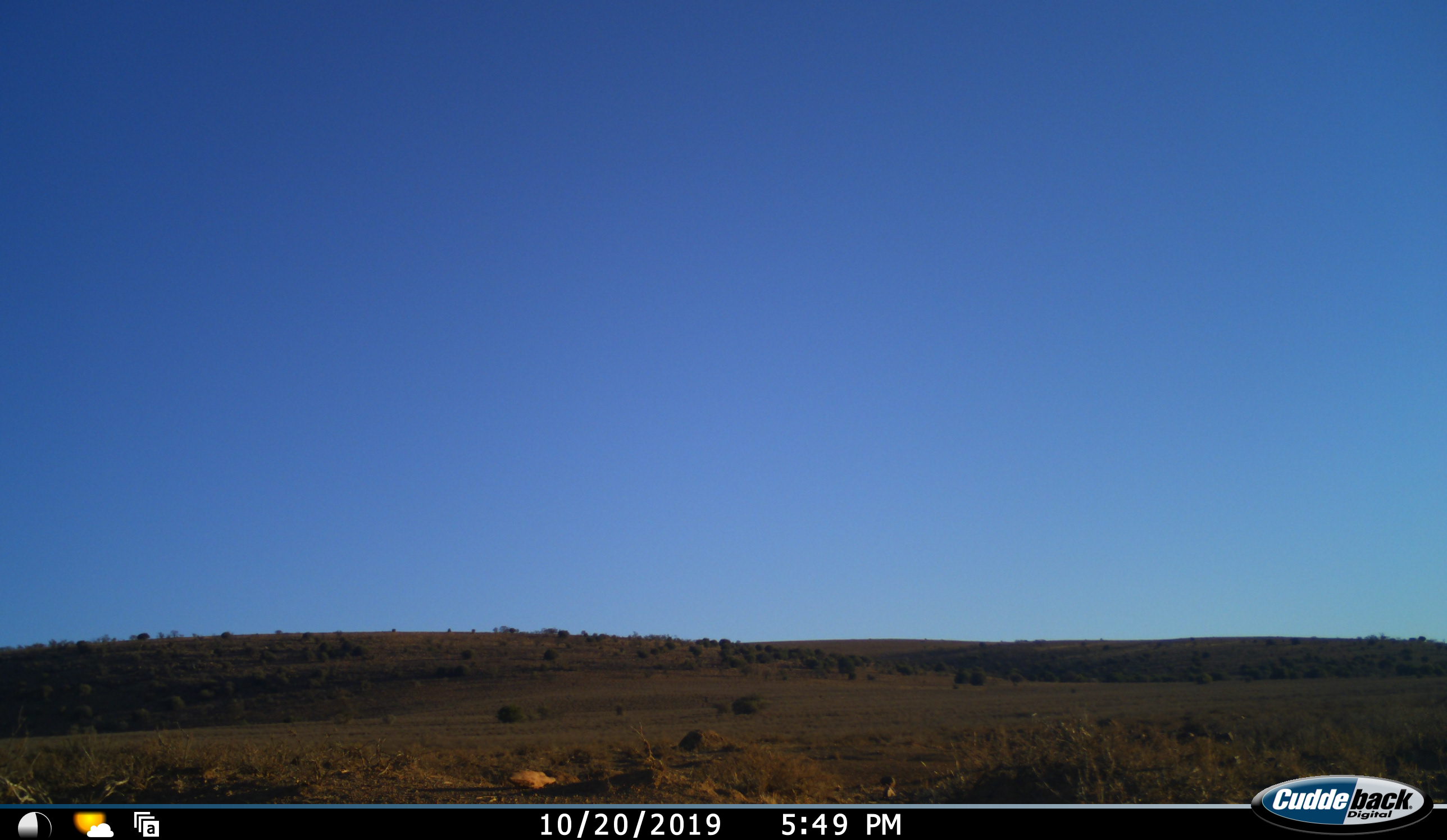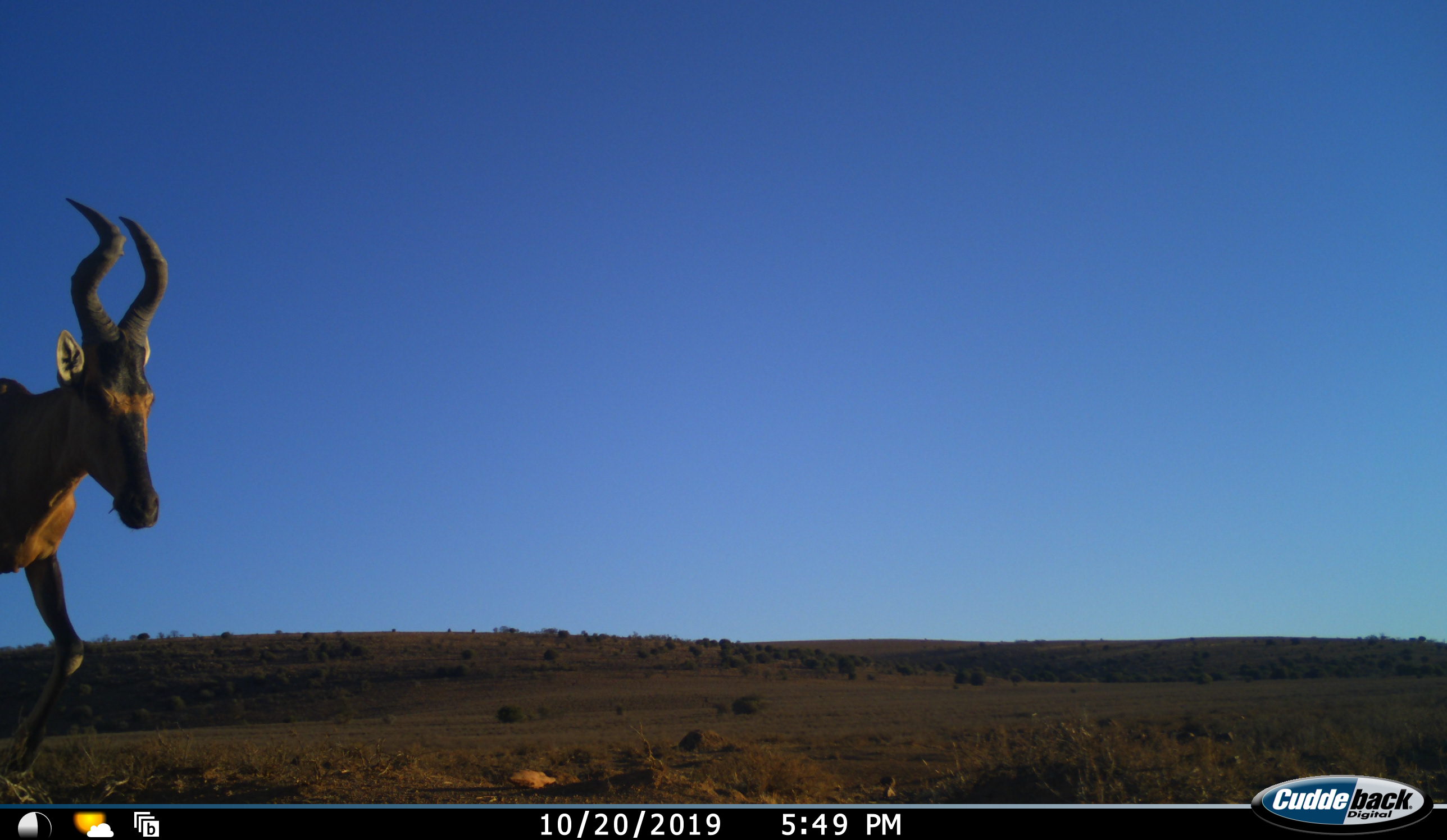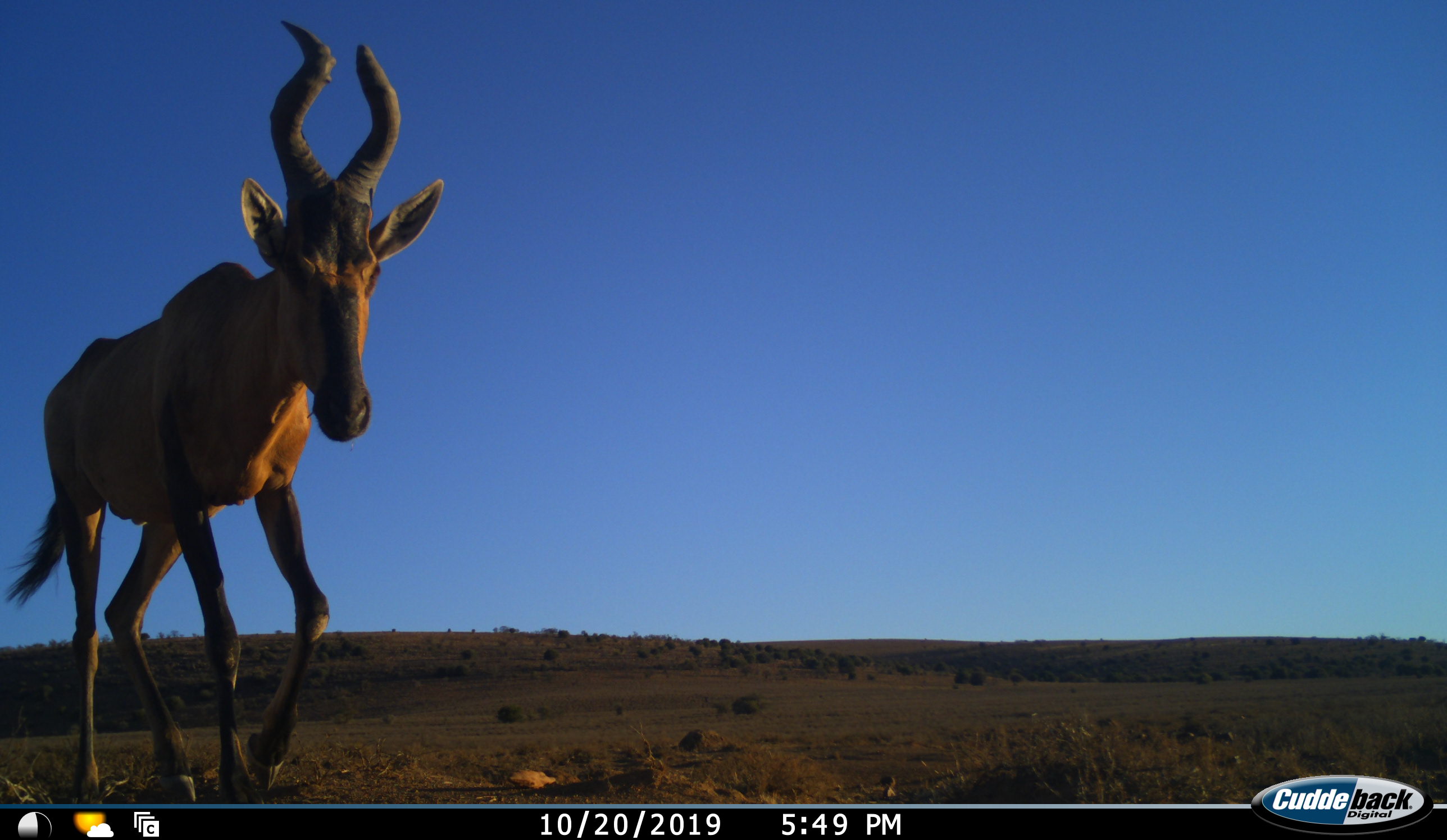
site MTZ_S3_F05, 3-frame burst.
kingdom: Animalia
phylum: Chordata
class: Mammalia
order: Artiodactyla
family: Bovidae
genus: Alcelaphus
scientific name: Alcelaphus buselaphus caama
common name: red hartebeest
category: hartebeestred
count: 1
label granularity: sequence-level